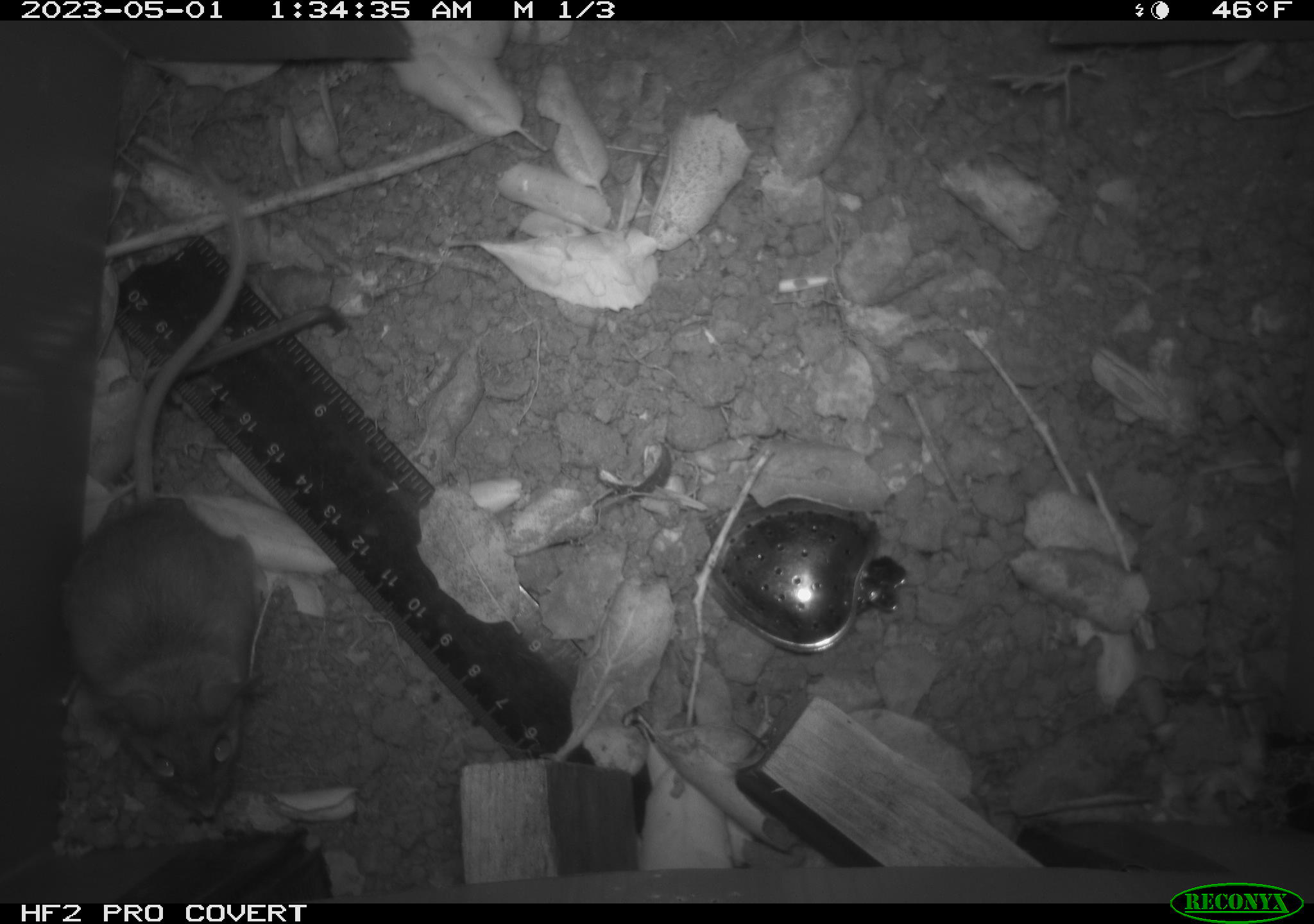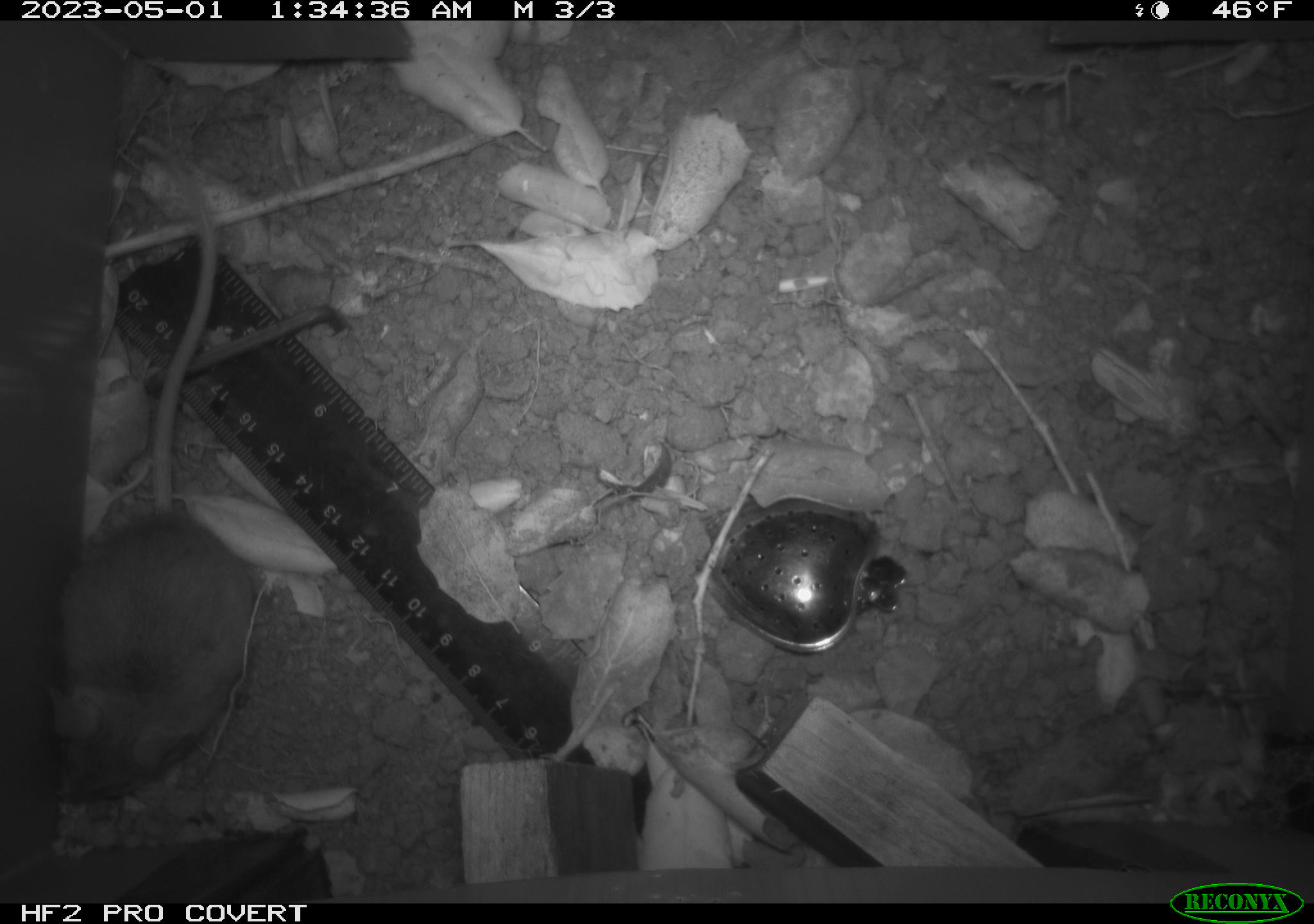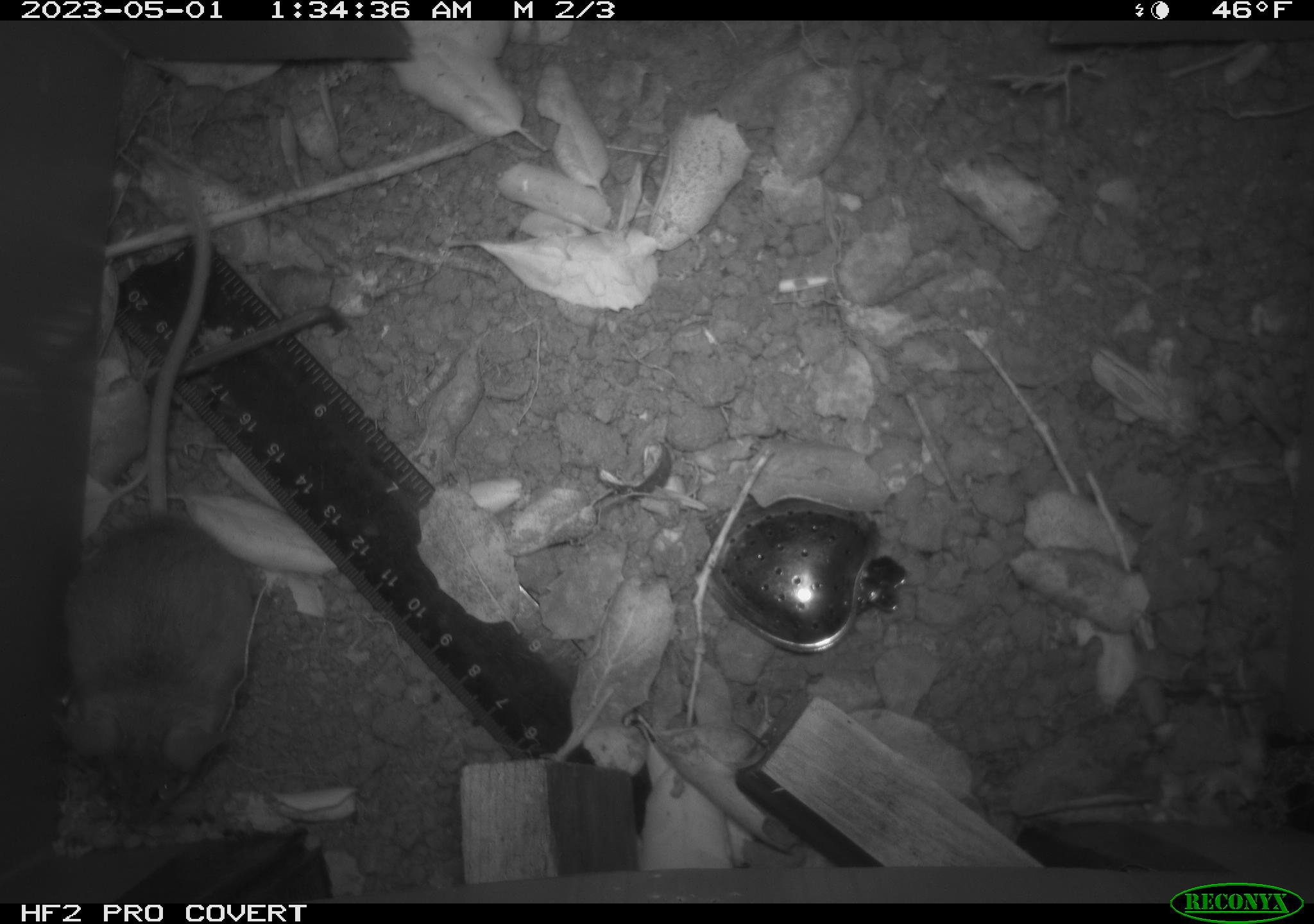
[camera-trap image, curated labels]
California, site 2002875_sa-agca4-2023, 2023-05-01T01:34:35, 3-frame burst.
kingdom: Animalia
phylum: Chordata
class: Mammalia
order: Rodentia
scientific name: Rodentia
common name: mouse species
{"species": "mouse species (Rodentia)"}